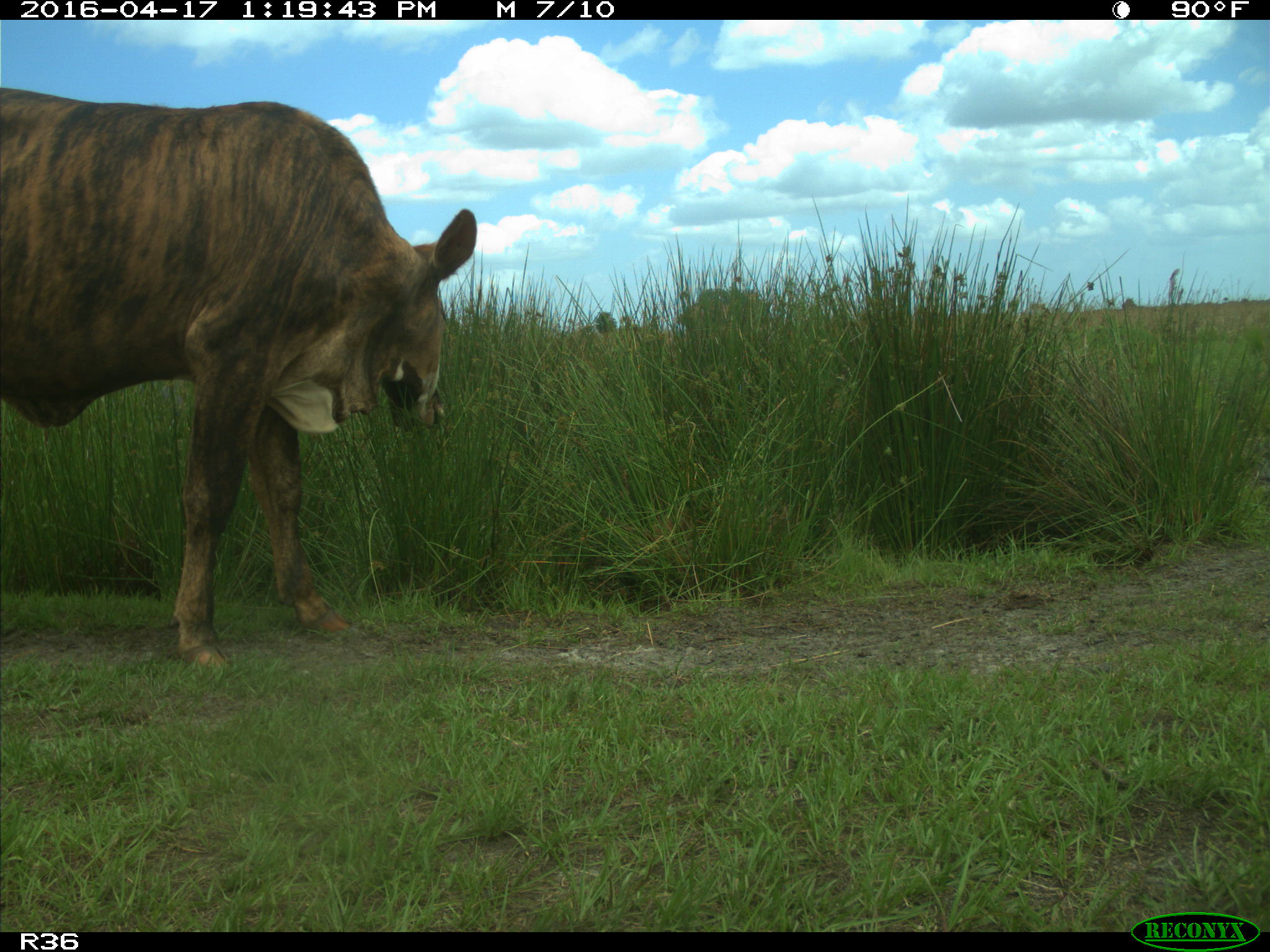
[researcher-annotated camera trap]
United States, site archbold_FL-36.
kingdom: Animalia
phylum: Chordata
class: Mammalia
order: Artiodactyla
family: Bovidae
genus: Bos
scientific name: Bos taurus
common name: domestic cow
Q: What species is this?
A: Bos taurus (domestic cow).